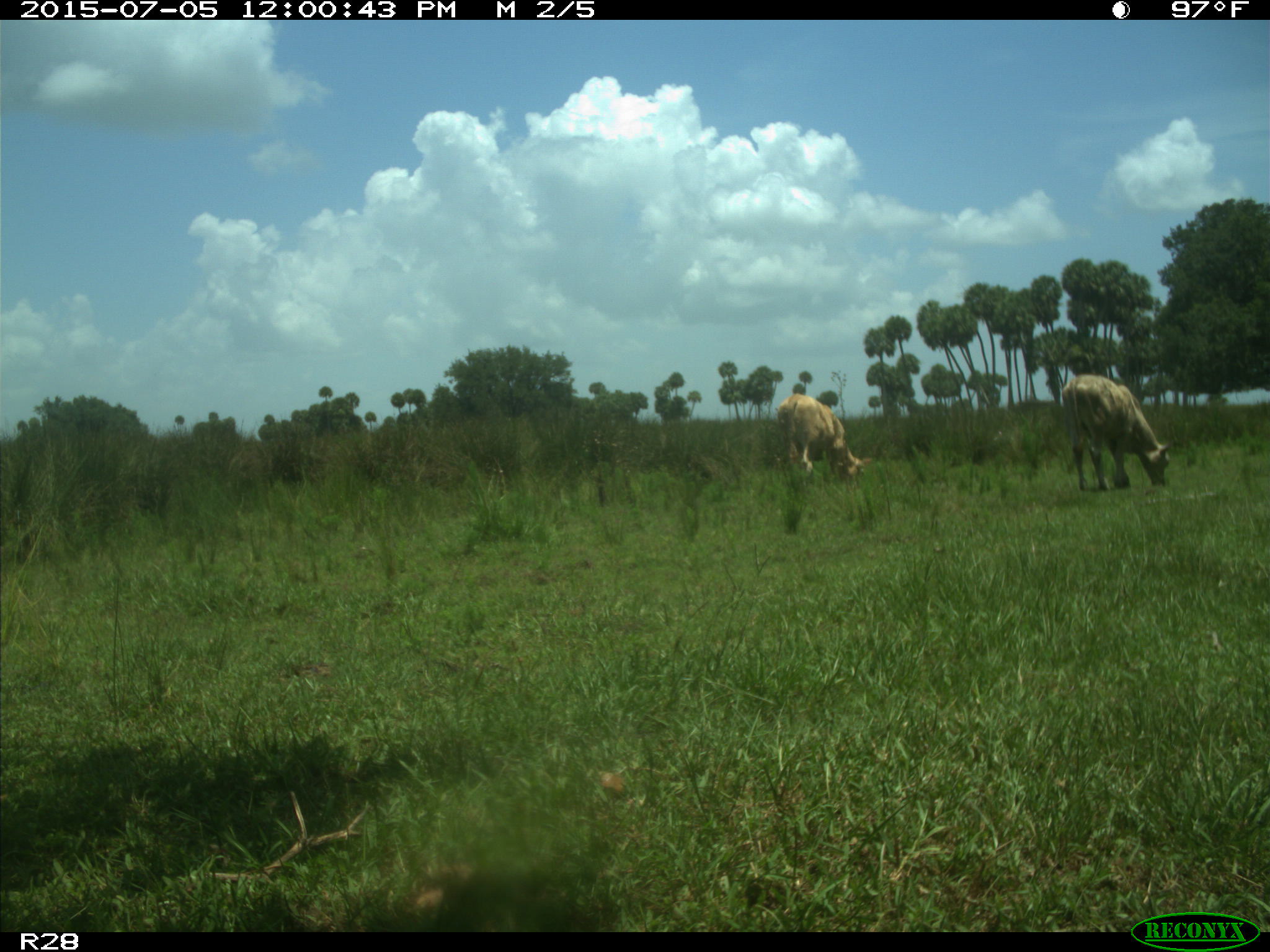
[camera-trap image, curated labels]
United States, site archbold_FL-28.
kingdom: Animalia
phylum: Chordata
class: Mammalia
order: Artiodactyla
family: Bovidae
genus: Bos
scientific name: Bos taurus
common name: domestic cow